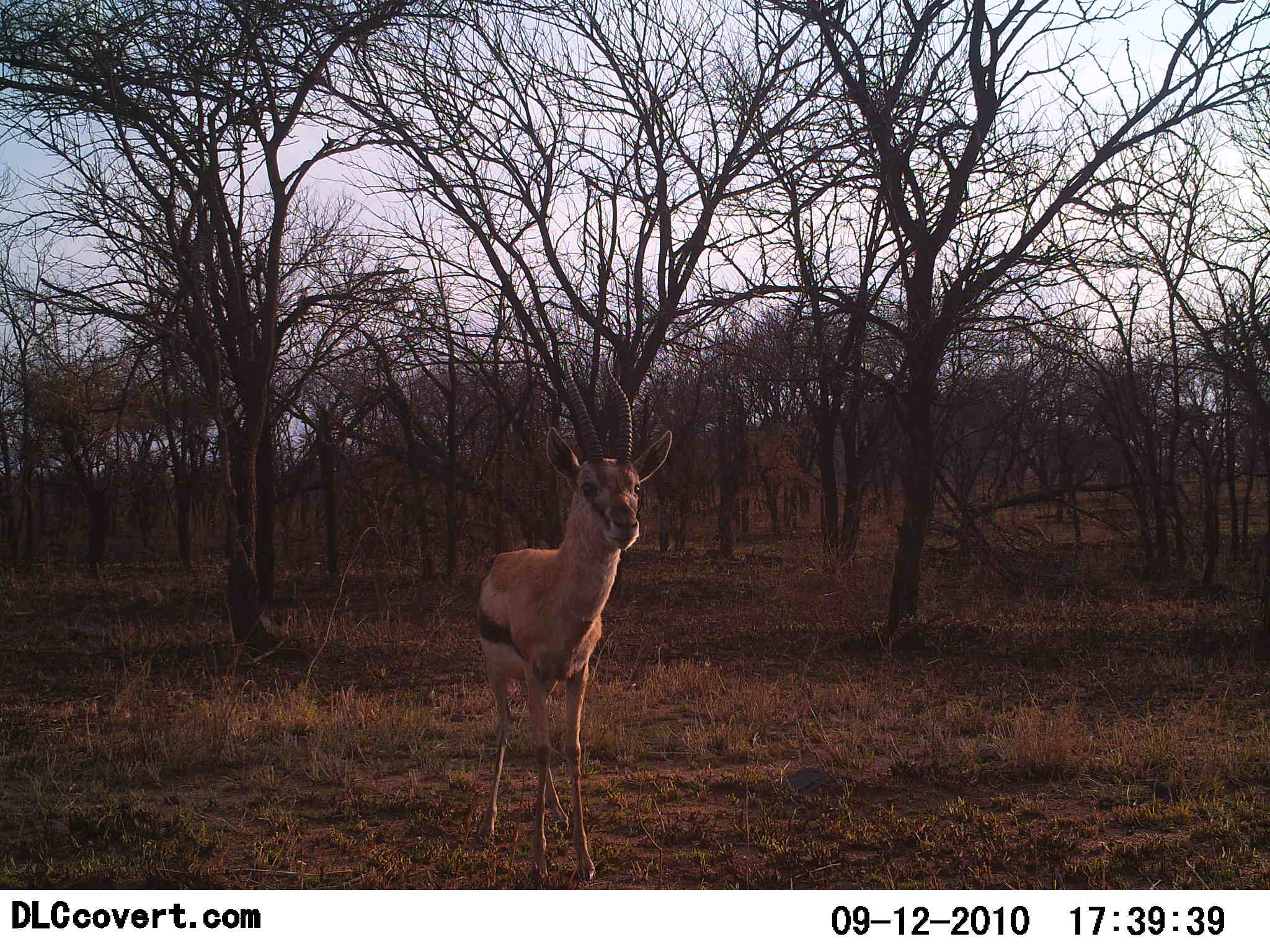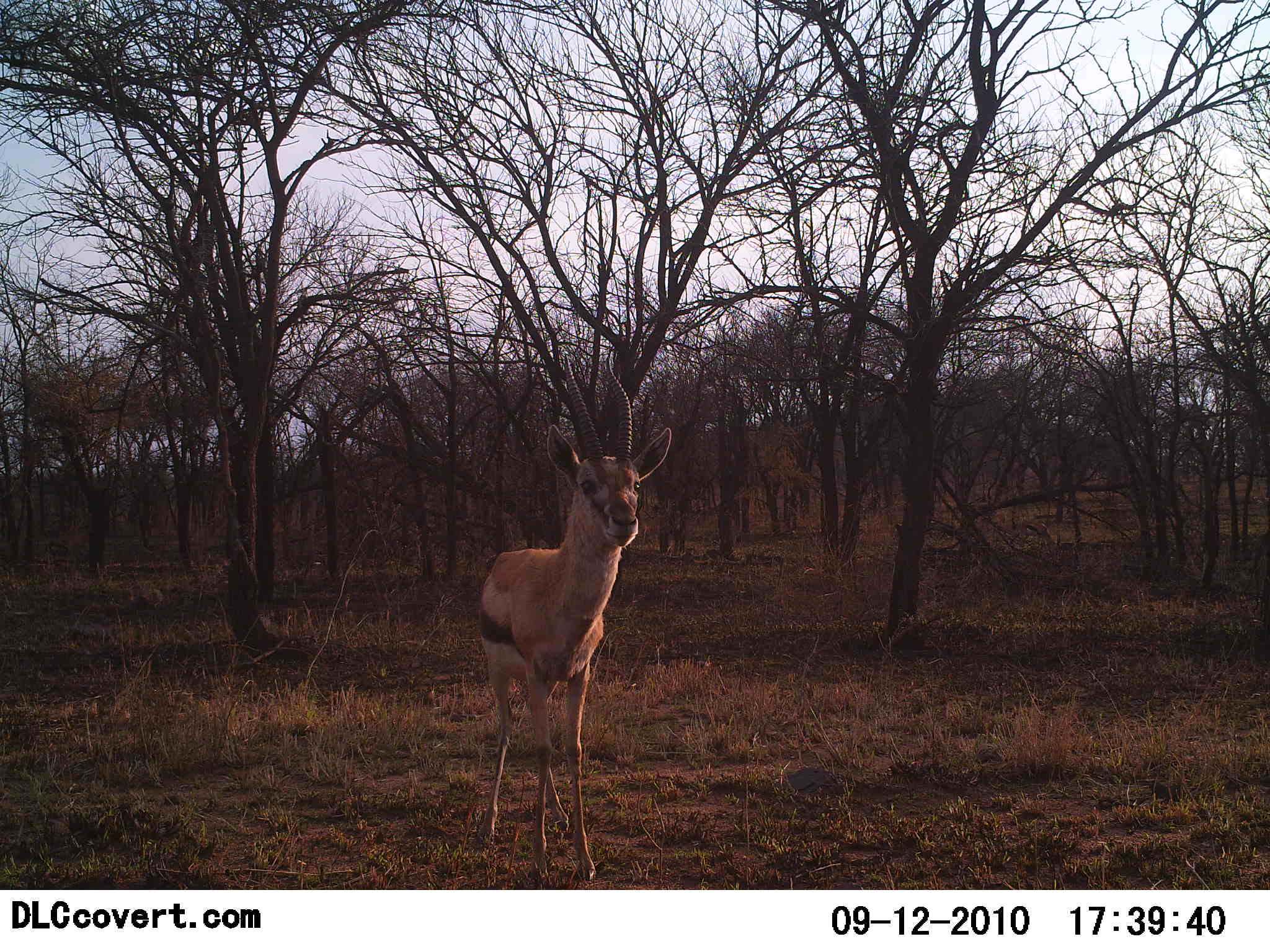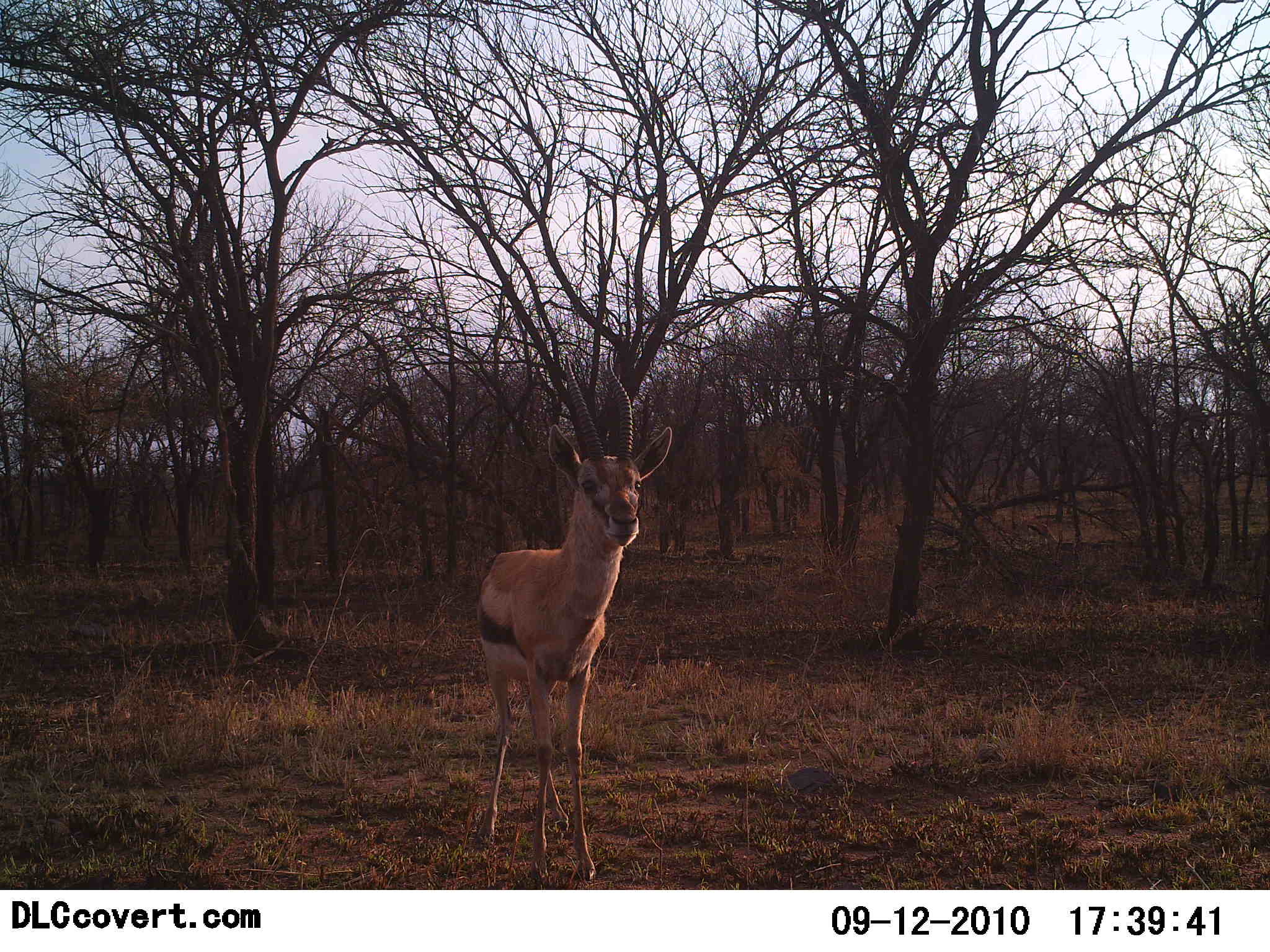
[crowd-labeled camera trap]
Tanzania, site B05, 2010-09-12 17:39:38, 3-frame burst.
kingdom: Animalia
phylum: Chordata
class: Mammalia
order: Artiodactyla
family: Bovidae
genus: Eudorcas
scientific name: Eudorcas thomsonii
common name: thomson's gazelle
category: gazellethomsons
Gazellethomsons (thomson's gazelle) (Eudorcas thomsonii), count 1. Behavior (volunteer vote fractions): standing 95%, resting 0%, moving 10%, interacting 0%. Young present (vote fraction): 0%. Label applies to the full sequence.